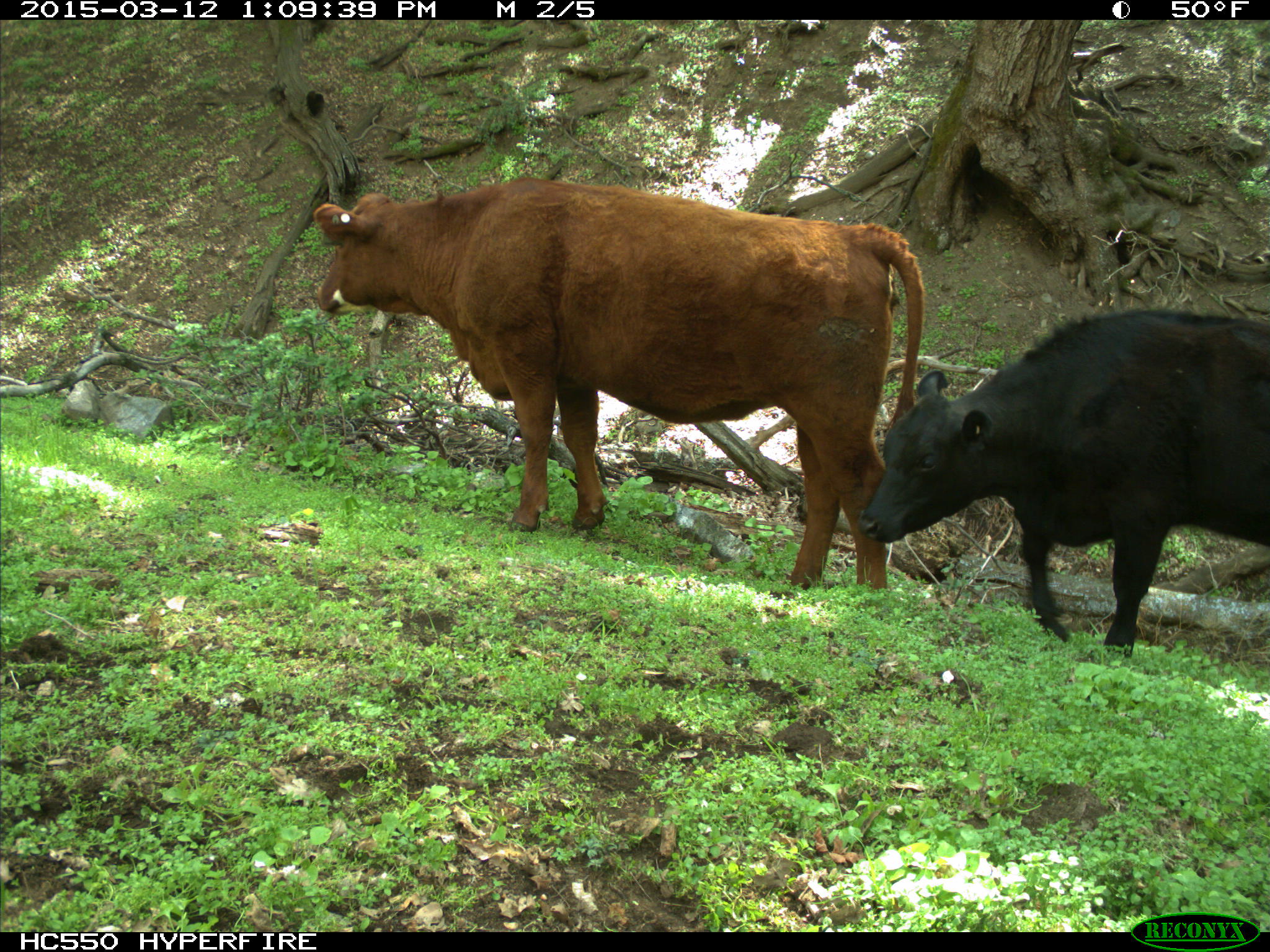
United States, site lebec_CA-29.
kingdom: Animalia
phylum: Chordata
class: Mammalia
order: Artiodactyla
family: Bovidae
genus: Bos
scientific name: Bos taurus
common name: domestic cow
Bos taurus (domestic cow).